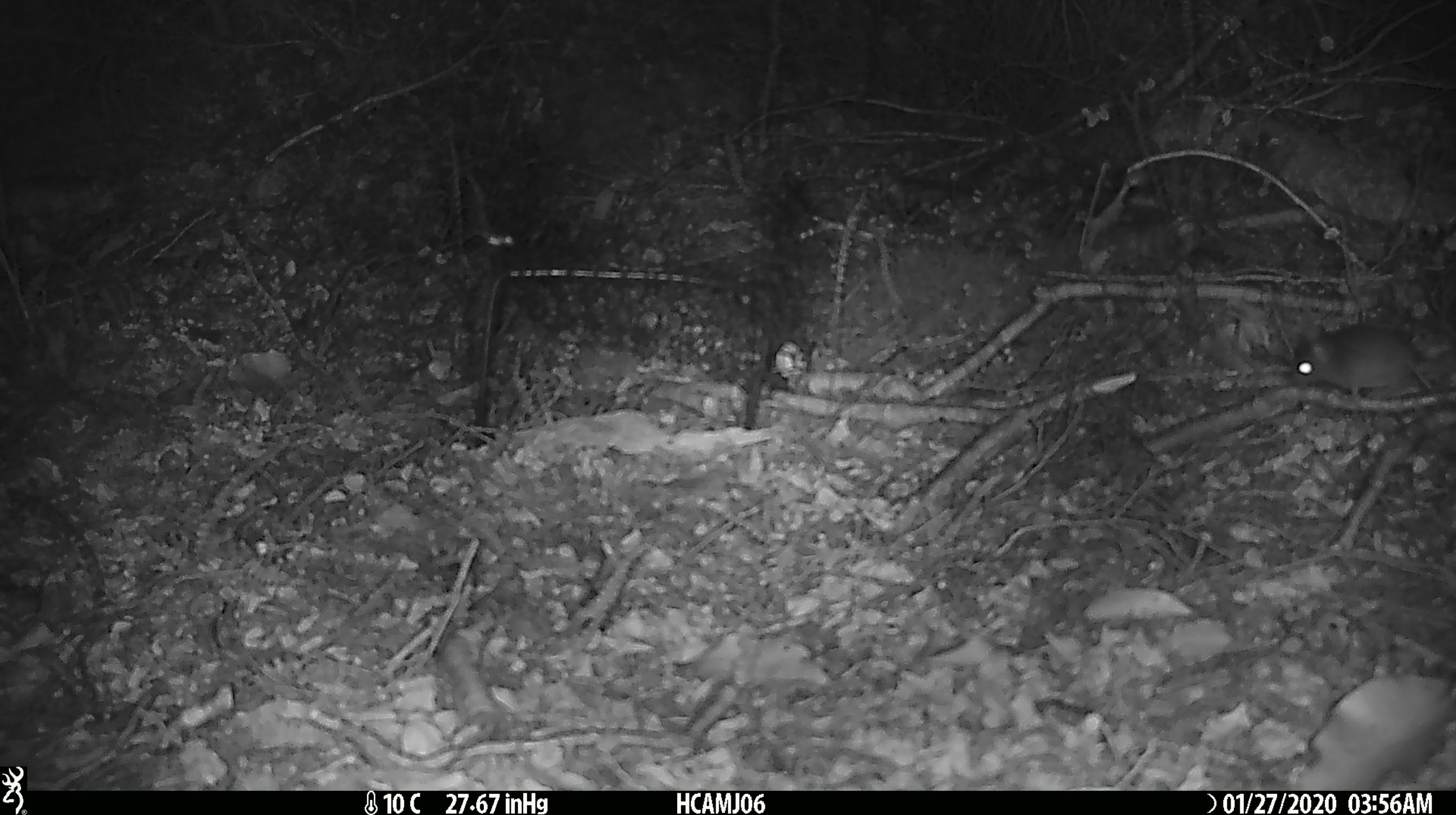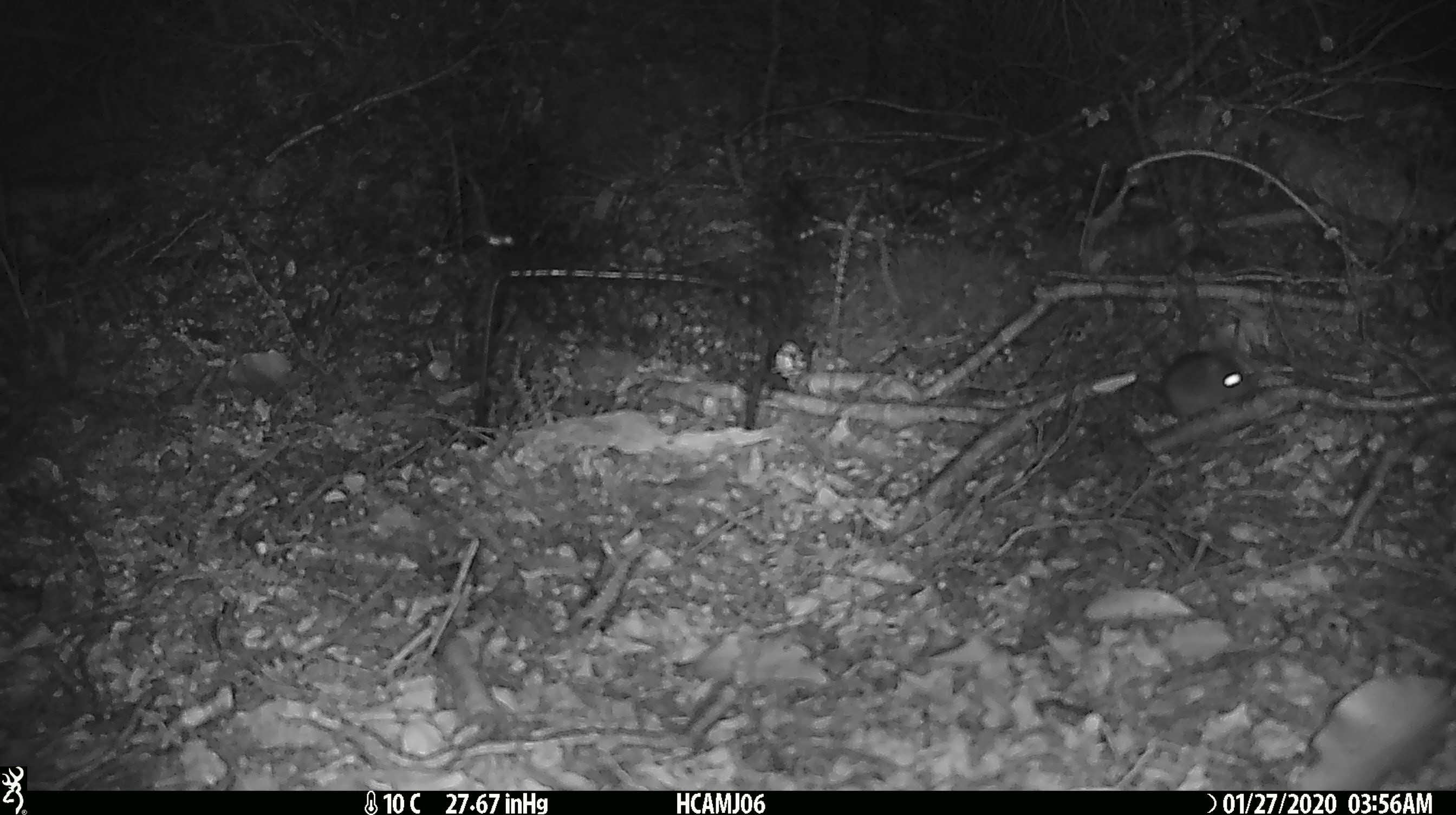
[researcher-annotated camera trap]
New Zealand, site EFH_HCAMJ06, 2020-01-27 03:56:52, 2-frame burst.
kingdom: Animalia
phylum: Chordata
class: Mammalia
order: Rodentia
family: Muridae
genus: Mus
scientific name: Mus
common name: mouse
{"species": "mouse (Mus)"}